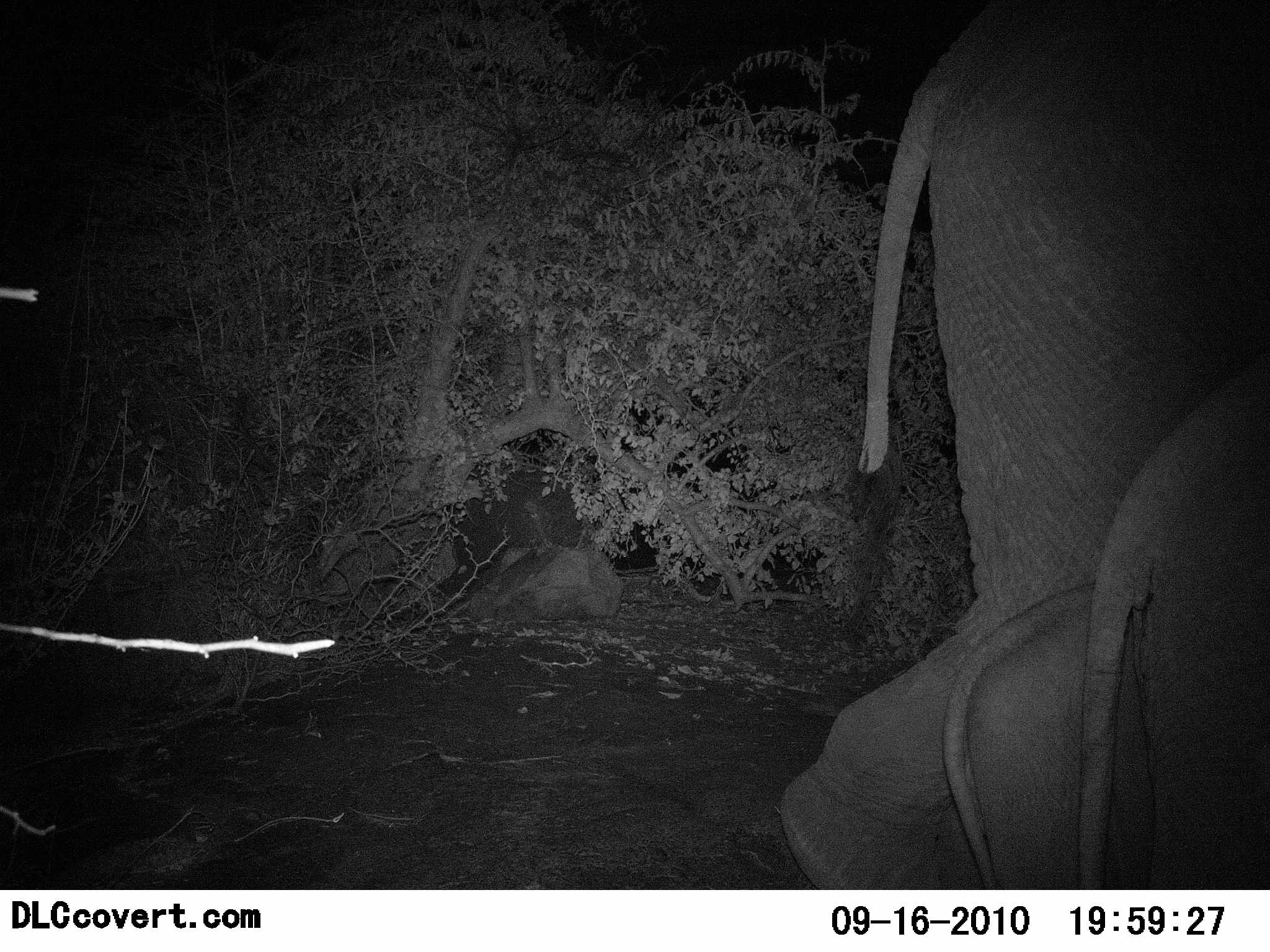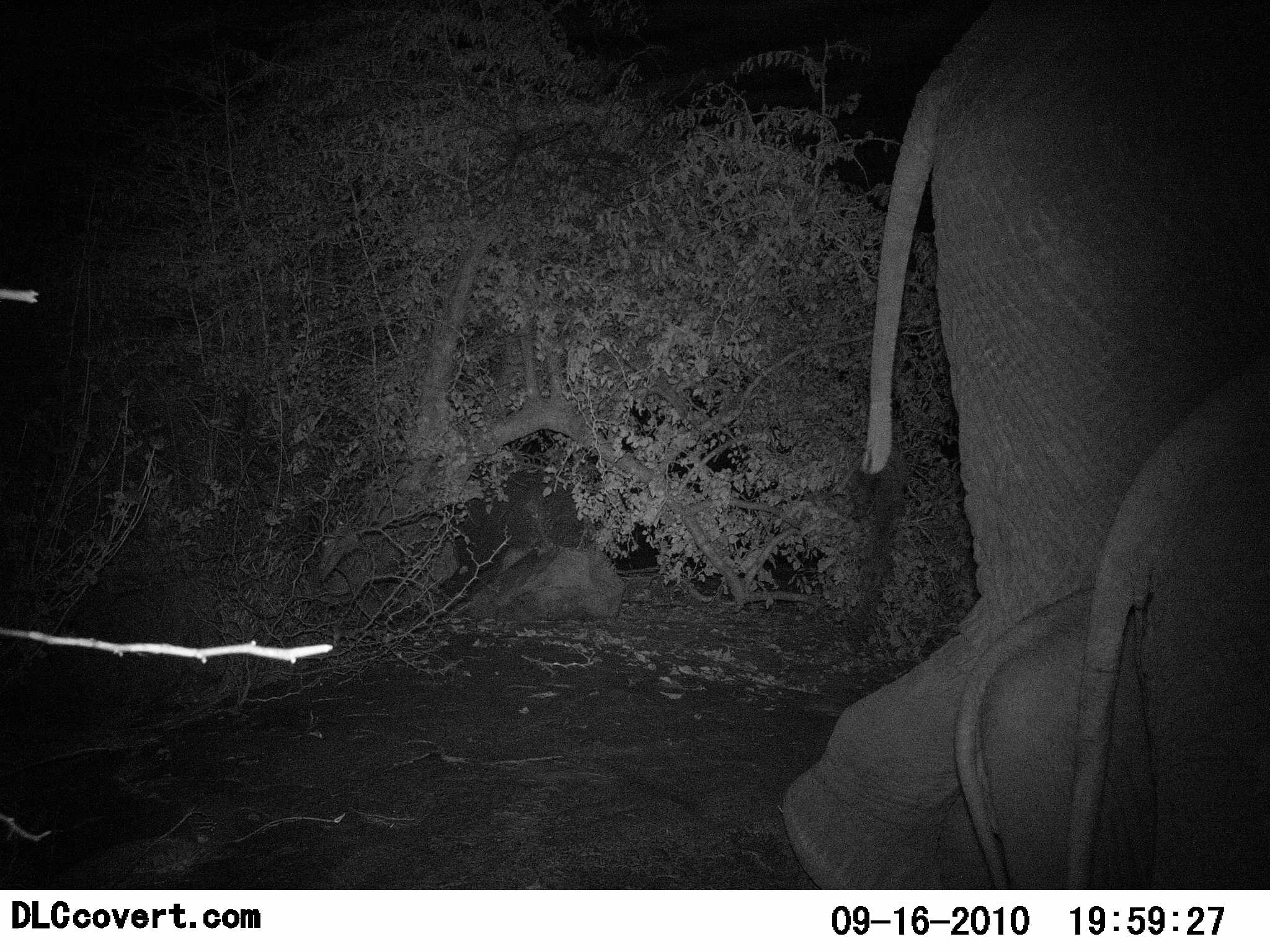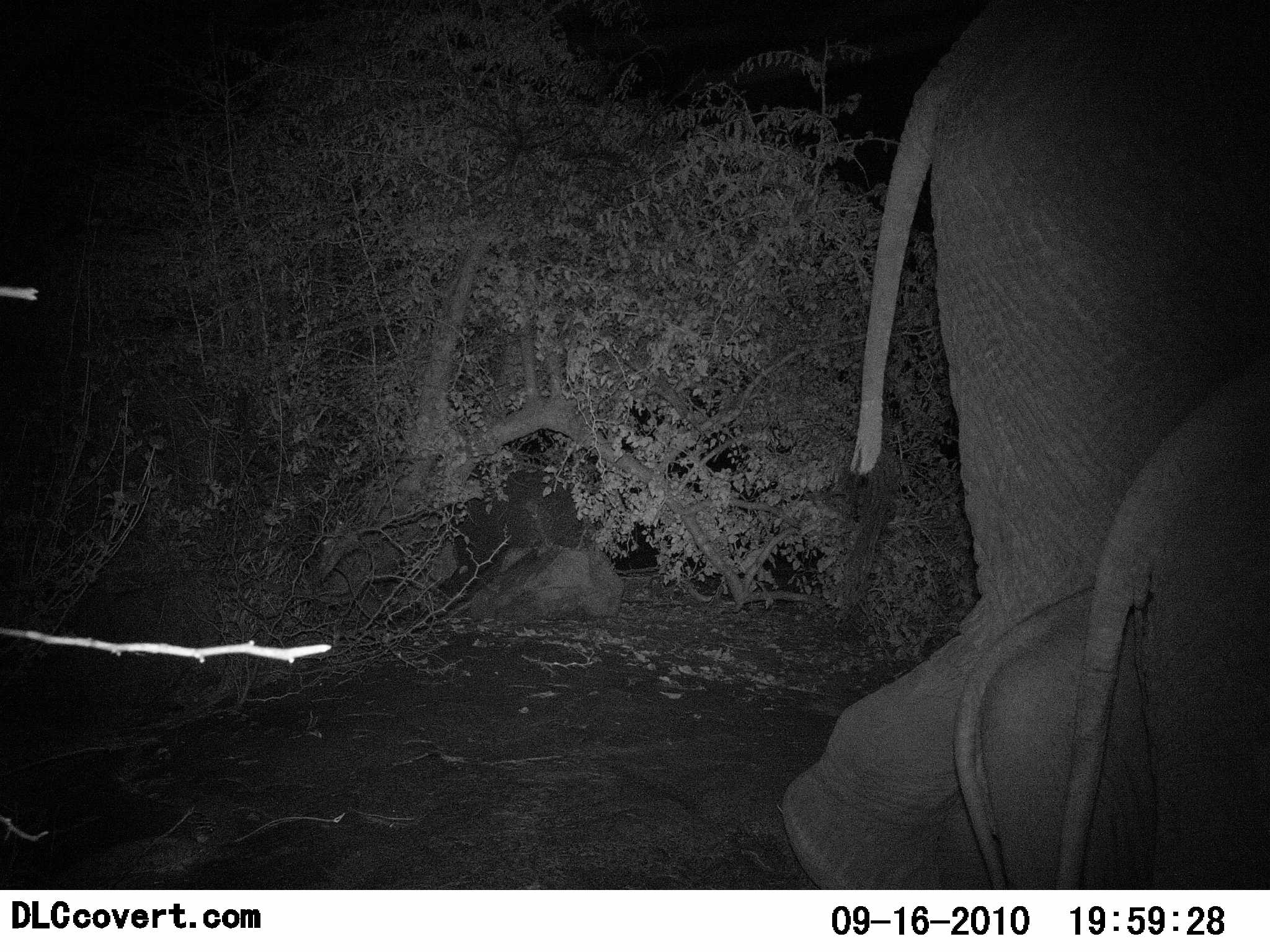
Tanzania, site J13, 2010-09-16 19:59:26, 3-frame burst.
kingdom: Animalia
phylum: Chordata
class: Mammalia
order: Proboscidea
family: Elephantidae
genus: Loxodonta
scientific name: Loxodonta africana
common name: african bush elephant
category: elephant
Elephant (african bush elephant) (Loxodonta africana), count 3. Behavior (volunteer vote fractions): standing 50%, resting 8%, moving 42%, interacting 0%. Young present (vote fraction): 83%. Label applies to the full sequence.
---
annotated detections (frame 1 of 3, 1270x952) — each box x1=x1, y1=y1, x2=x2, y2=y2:
animal: x1=779, y1=0, x2=1270, y2=888; x1=1075, y1=366, x2=1270, y2=888; x1=940, y1=583, x2=1142, y2=890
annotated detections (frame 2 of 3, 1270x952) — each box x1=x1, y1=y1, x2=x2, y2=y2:
animal: x1=783, y1=1, x2=1270, y2=892; x1=1062, y1=358, x2=1270, y2=888; x1=954, y1=586, x2=1174, y2=890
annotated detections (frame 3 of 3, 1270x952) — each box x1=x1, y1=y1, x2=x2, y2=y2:
animal: x1=779, y1=0, x2=1270, y2=888; x1=1056, y1=351, x2=1270, y2=891; x1=954, y1=586, x2=1142, y2=890